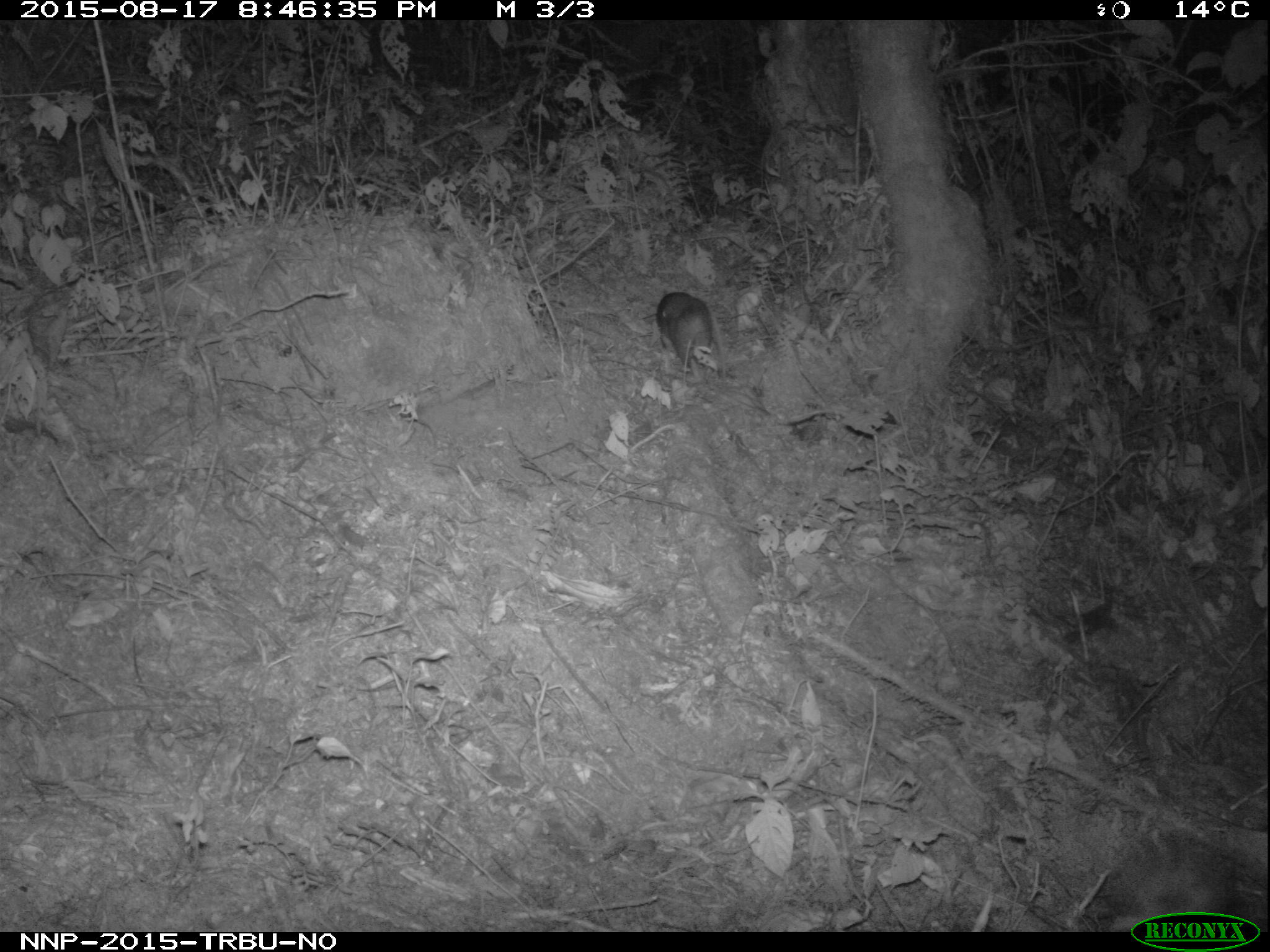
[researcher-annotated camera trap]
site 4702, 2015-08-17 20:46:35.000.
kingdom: Animalia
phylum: Chordata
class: Mammalia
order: Rodentia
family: Nesomyidae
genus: Cricetomys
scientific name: Cricetomys gambianus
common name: african giant pouched rat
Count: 1.